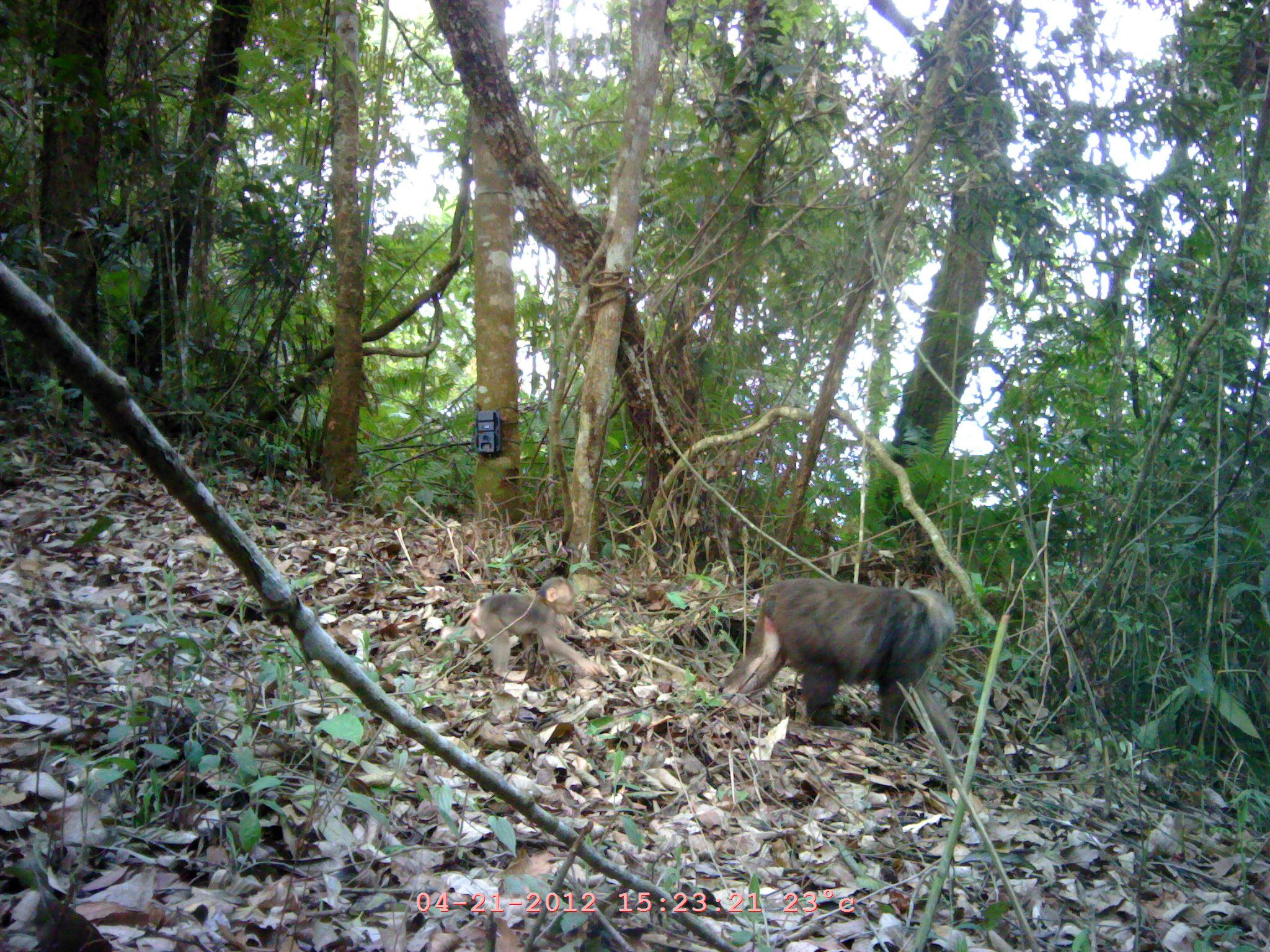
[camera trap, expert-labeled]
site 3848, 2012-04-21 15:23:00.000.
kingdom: Animalia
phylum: Chordata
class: Mammalia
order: Primates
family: Cercopithecidae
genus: Macaca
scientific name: Macaca arctoides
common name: stump-tailed macaque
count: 2